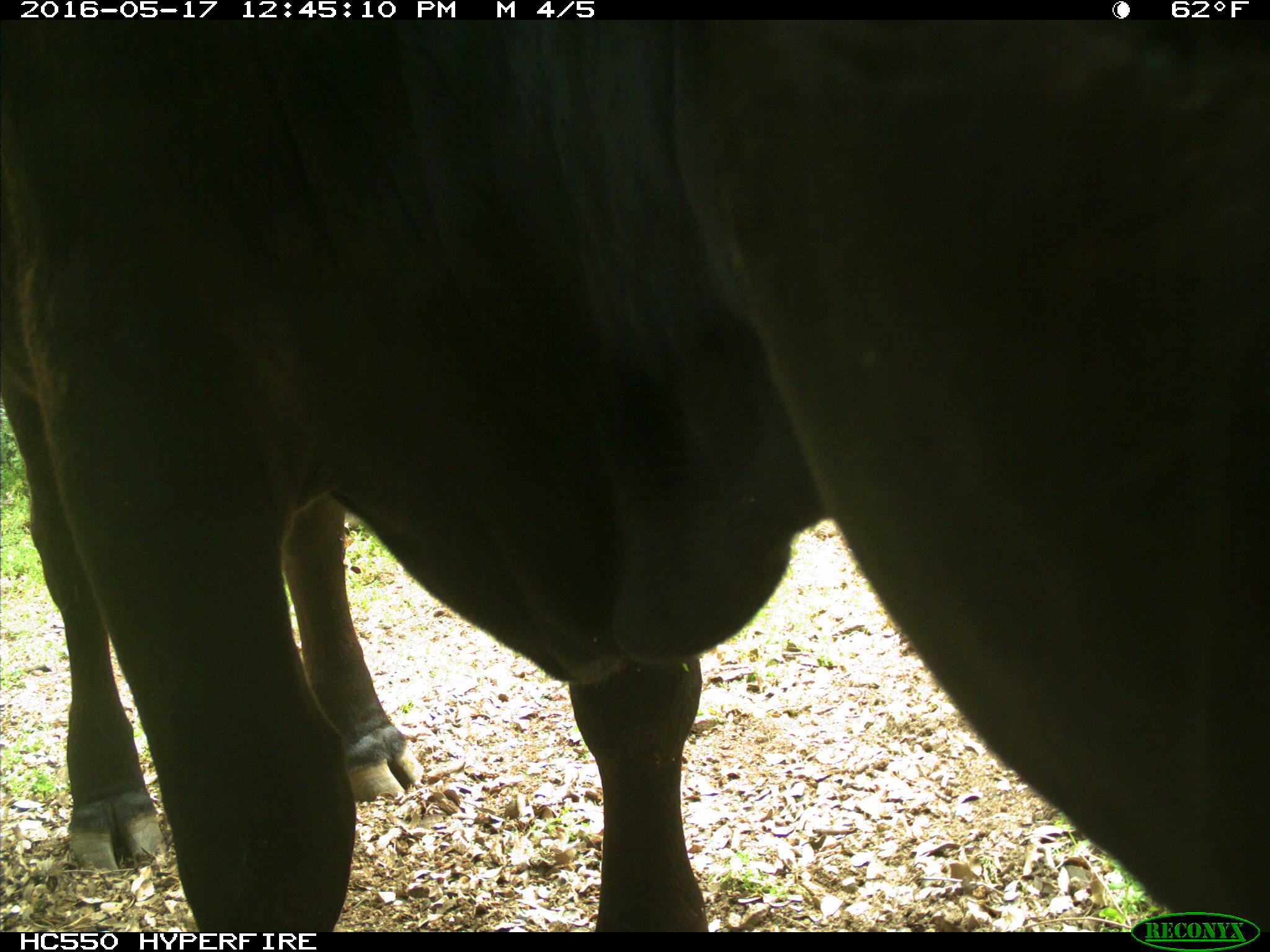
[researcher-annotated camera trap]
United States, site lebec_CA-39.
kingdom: Animalia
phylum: Chordata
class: Mammalia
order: Artiodactyla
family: Bovidae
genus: Bos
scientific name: Bos taurus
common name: domestic cow